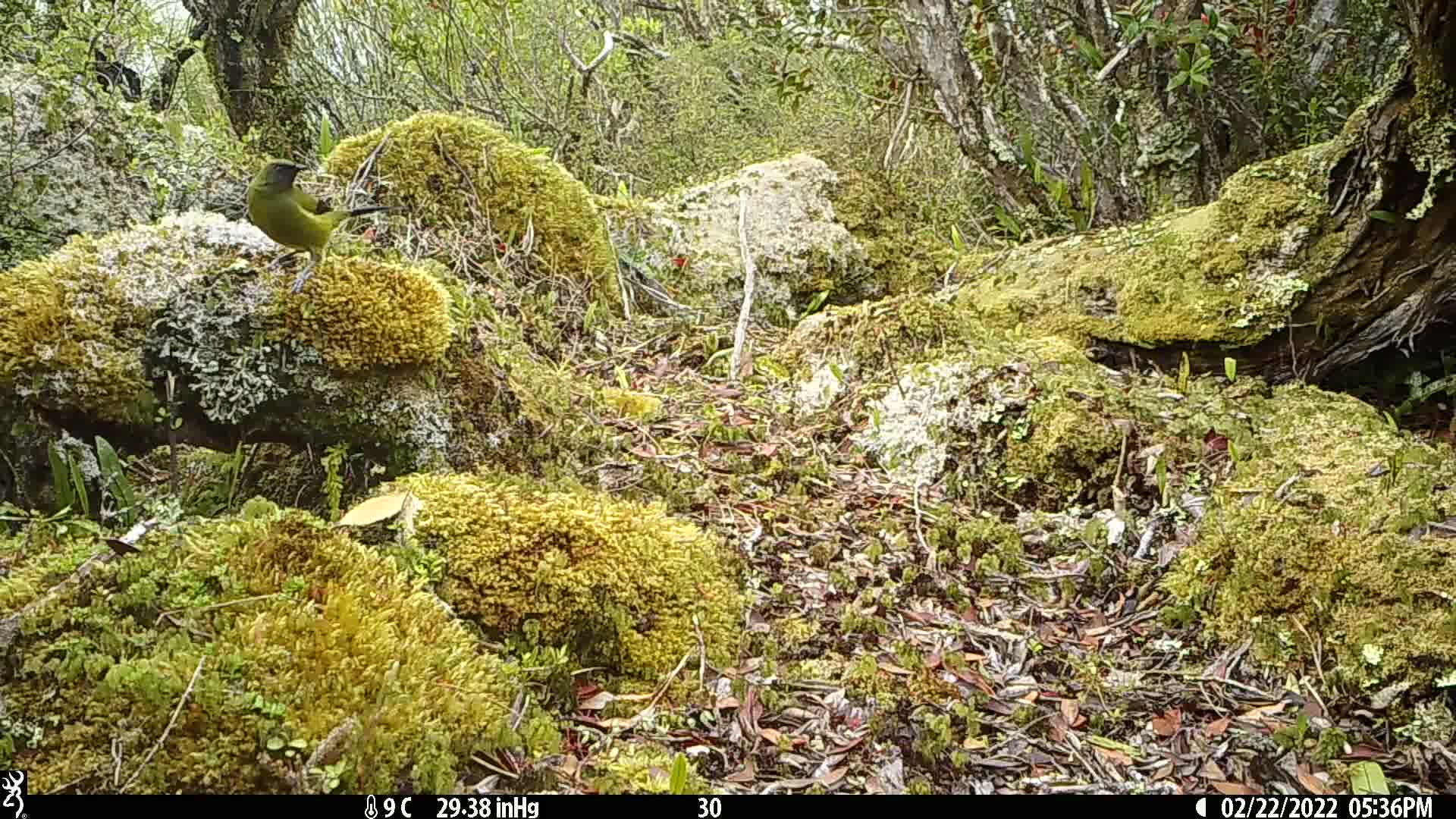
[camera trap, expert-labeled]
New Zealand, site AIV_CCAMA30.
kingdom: Animalia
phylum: Chordata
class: Aves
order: Passeriformes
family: Meliphagidae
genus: Anthornis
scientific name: Anthornis melanura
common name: new zealand bellbird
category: bellbird